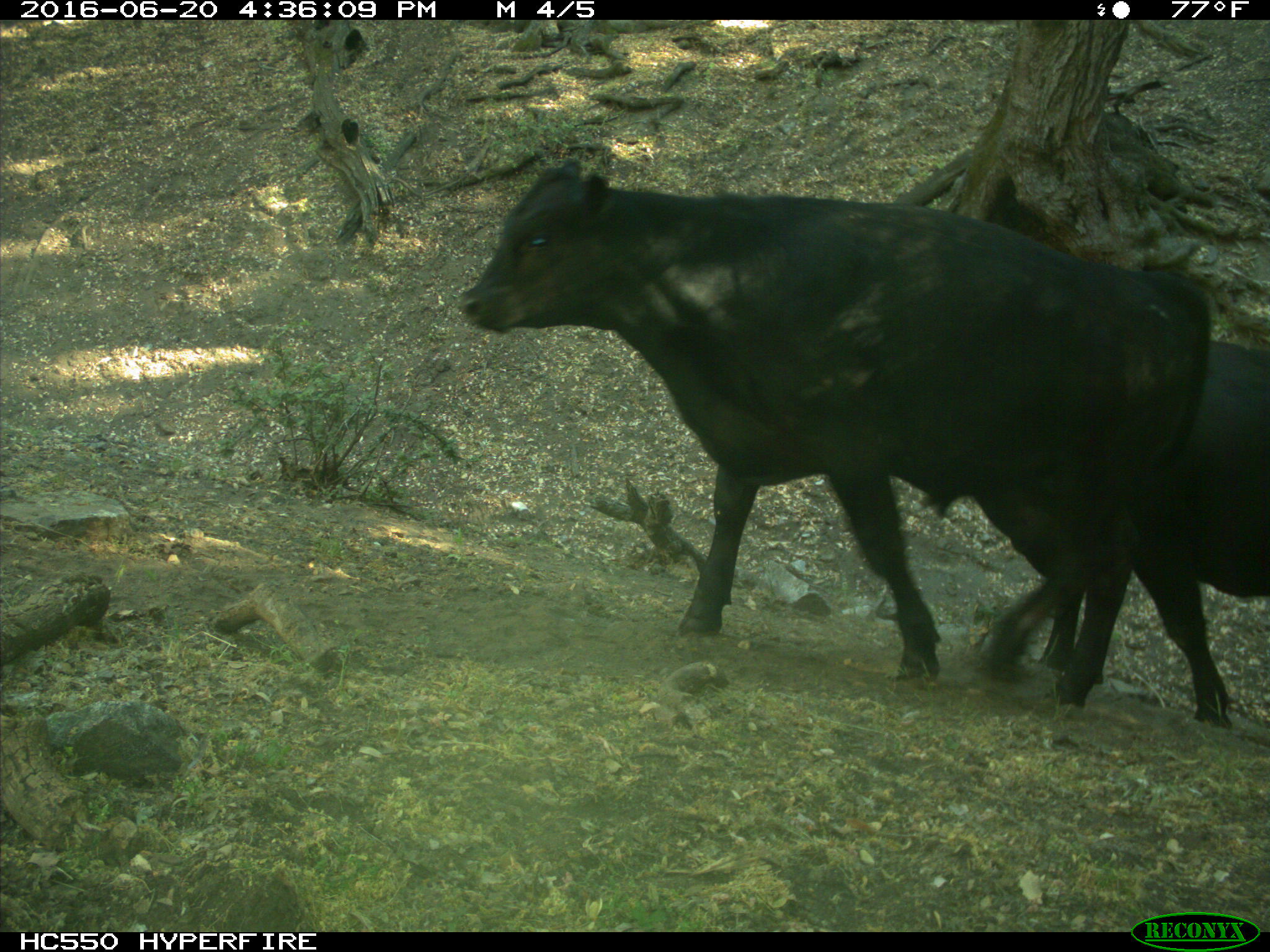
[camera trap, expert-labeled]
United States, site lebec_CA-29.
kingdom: Animalia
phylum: Chordata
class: Mammalia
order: Artiodactyla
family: Bovidae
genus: Bos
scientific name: Bos taurus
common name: domestic cow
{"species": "Bos taurus (domestic cow)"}